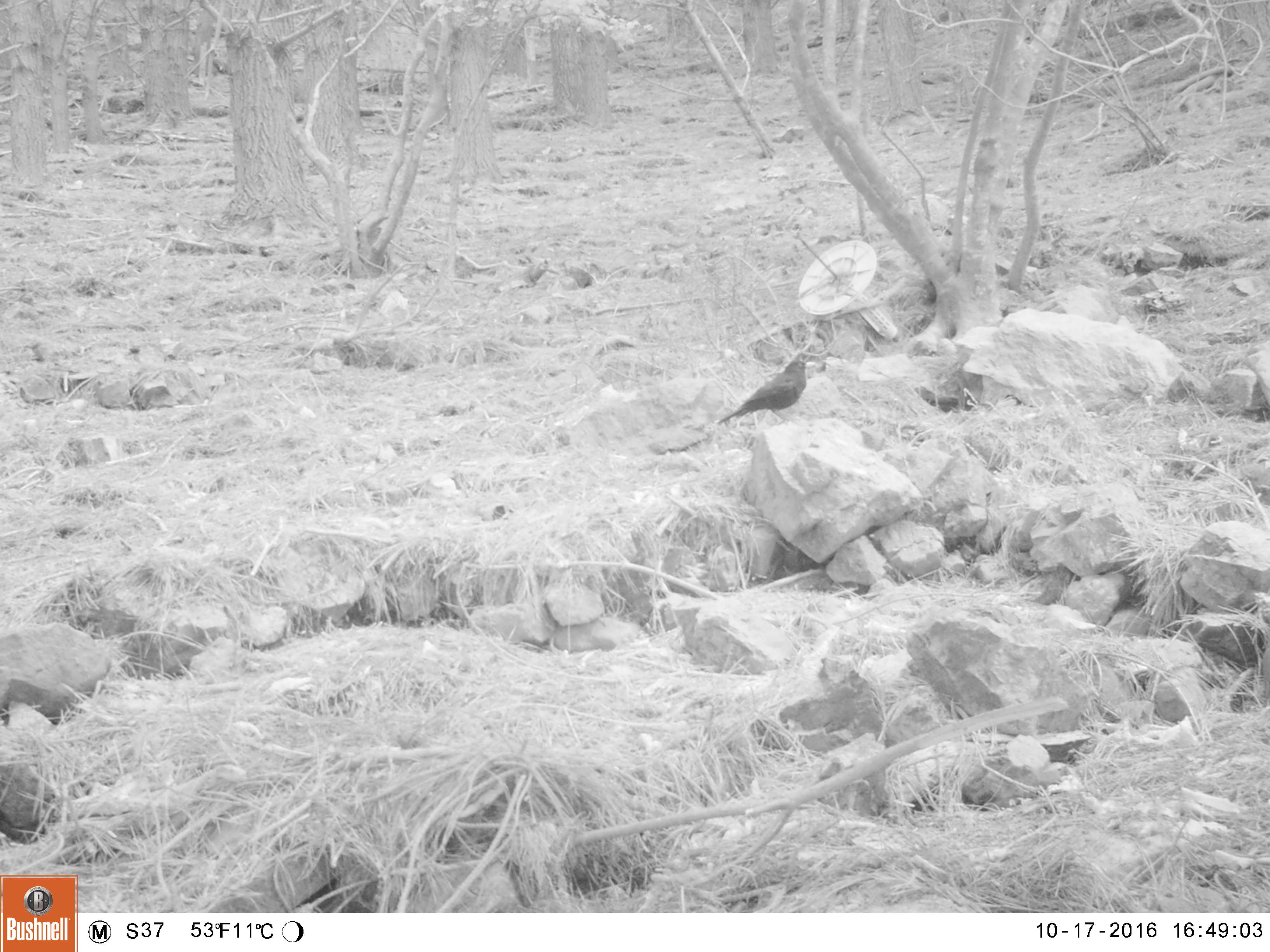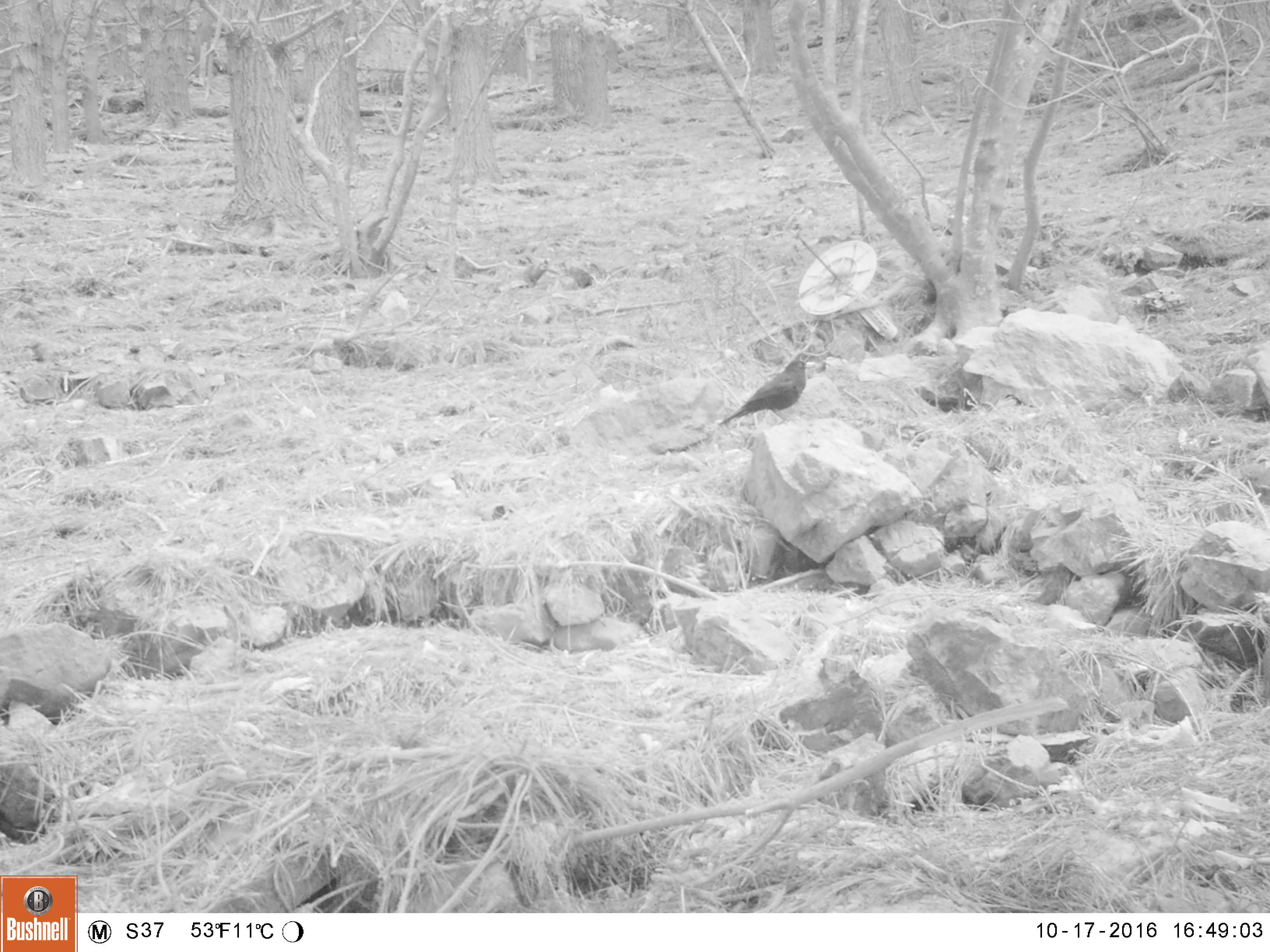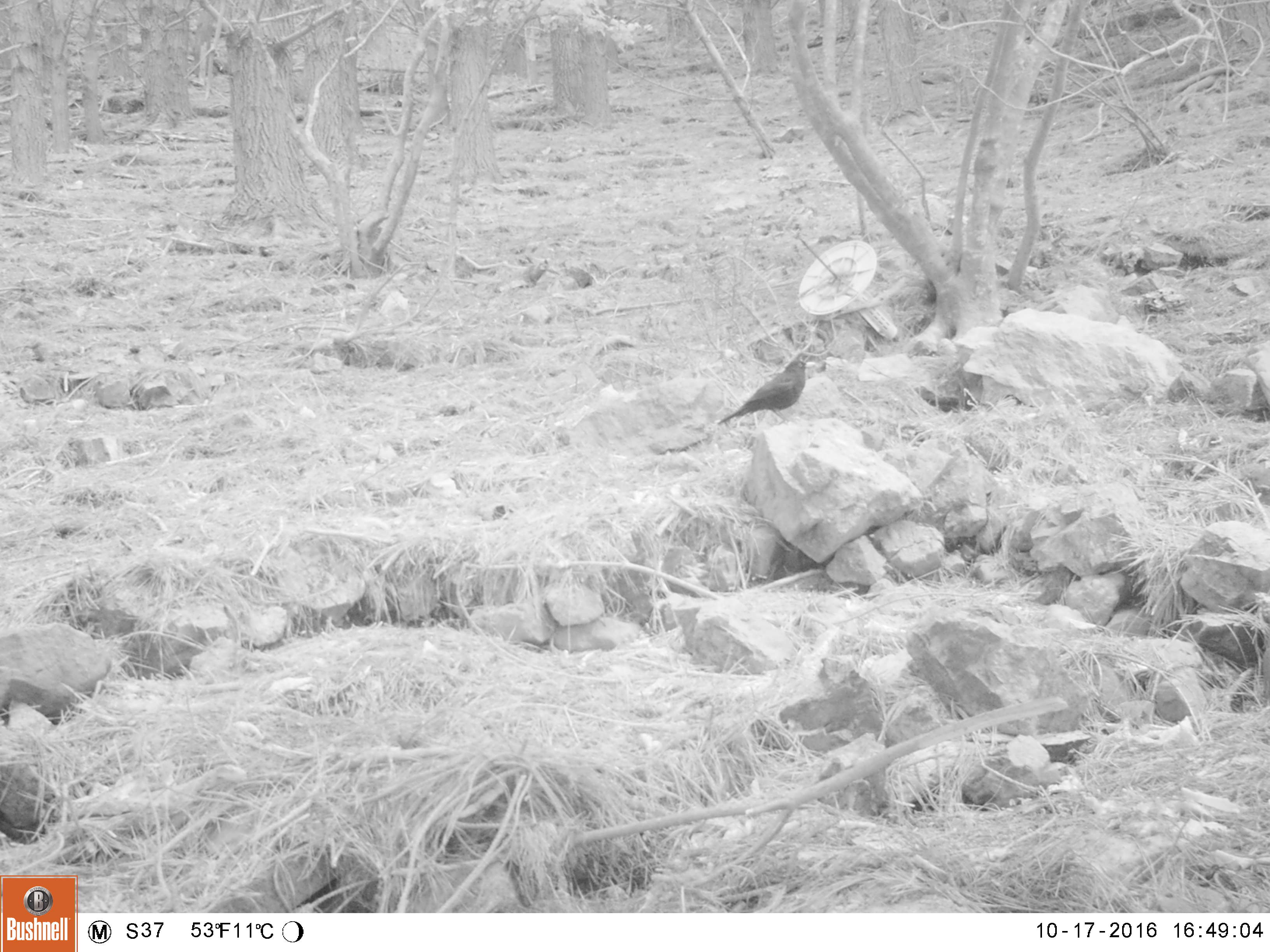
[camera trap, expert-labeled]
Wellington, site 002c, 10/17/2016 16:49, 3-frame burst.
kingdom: Animalia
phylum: Chordata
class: Aves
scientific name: Aves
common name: bird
Bird (Aves).